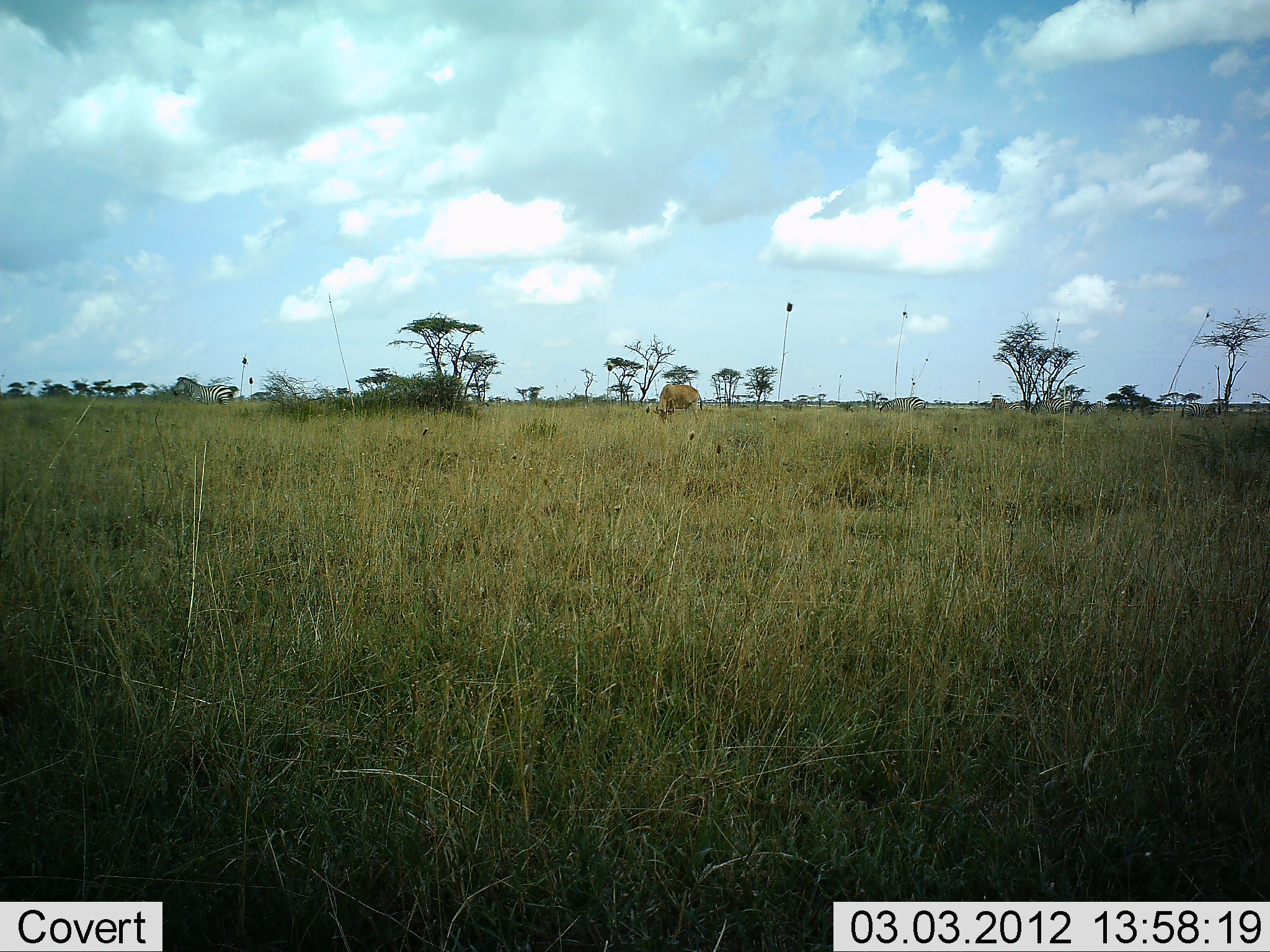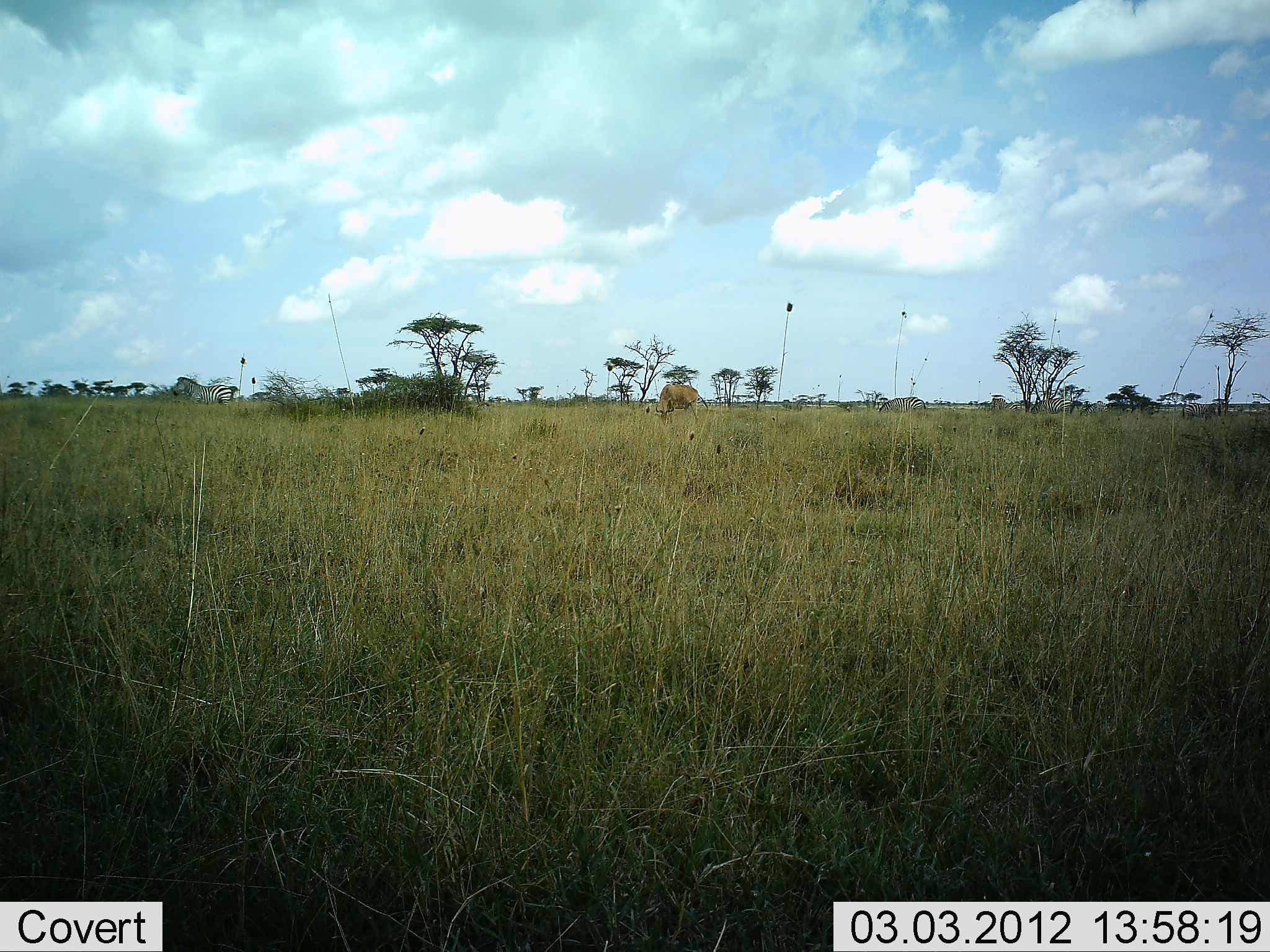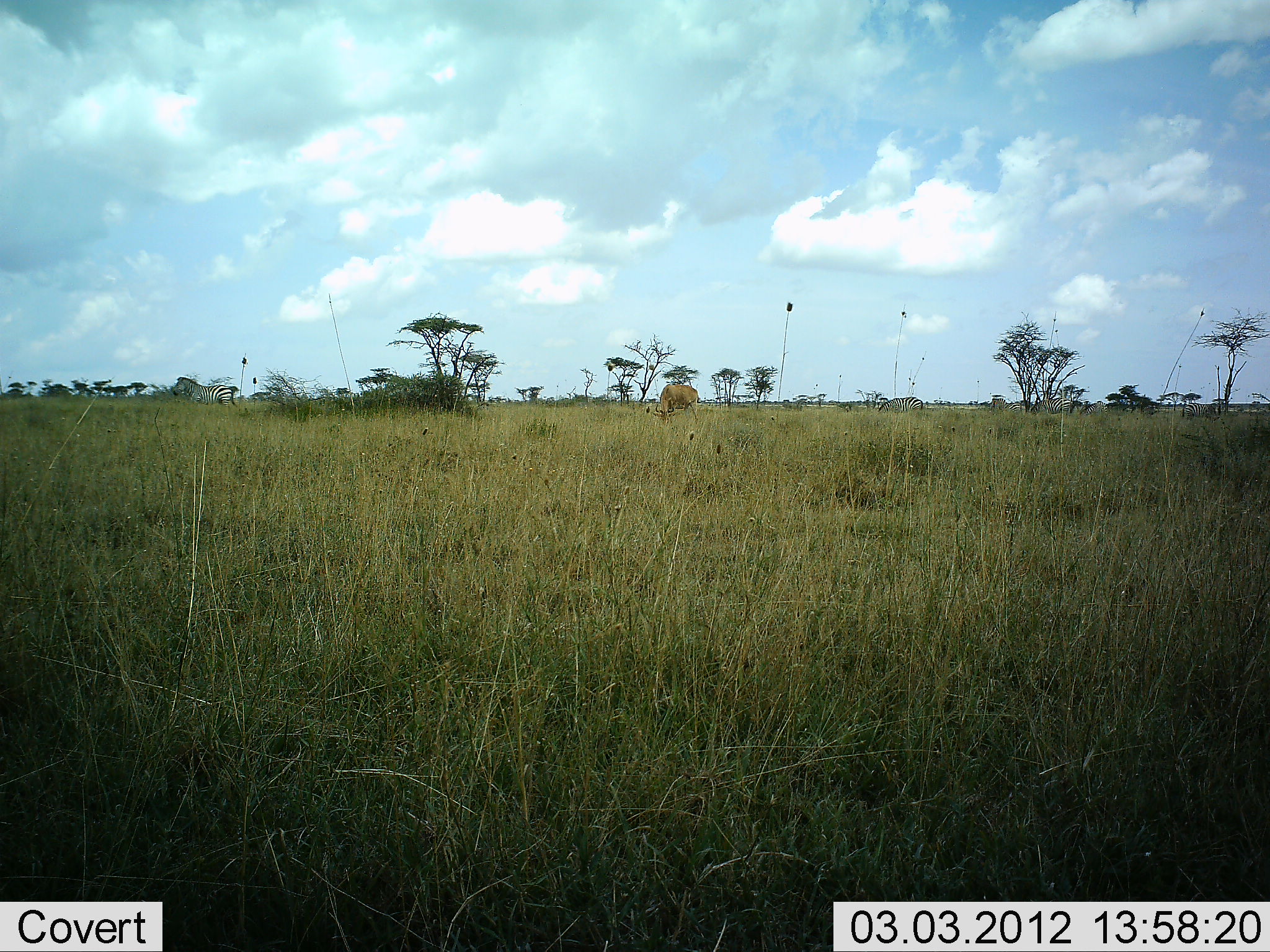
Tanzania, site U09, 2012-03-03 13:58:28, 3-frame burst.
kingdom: Animalia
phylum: Chordata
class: Mammalia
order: Artiodactyla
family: Bovidae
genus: Alcelaphus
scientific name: Alcelaphus buselaphus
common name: hartebeest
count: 1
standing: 11%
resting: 0%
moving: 0%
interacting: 0%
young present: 0%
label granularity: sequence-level